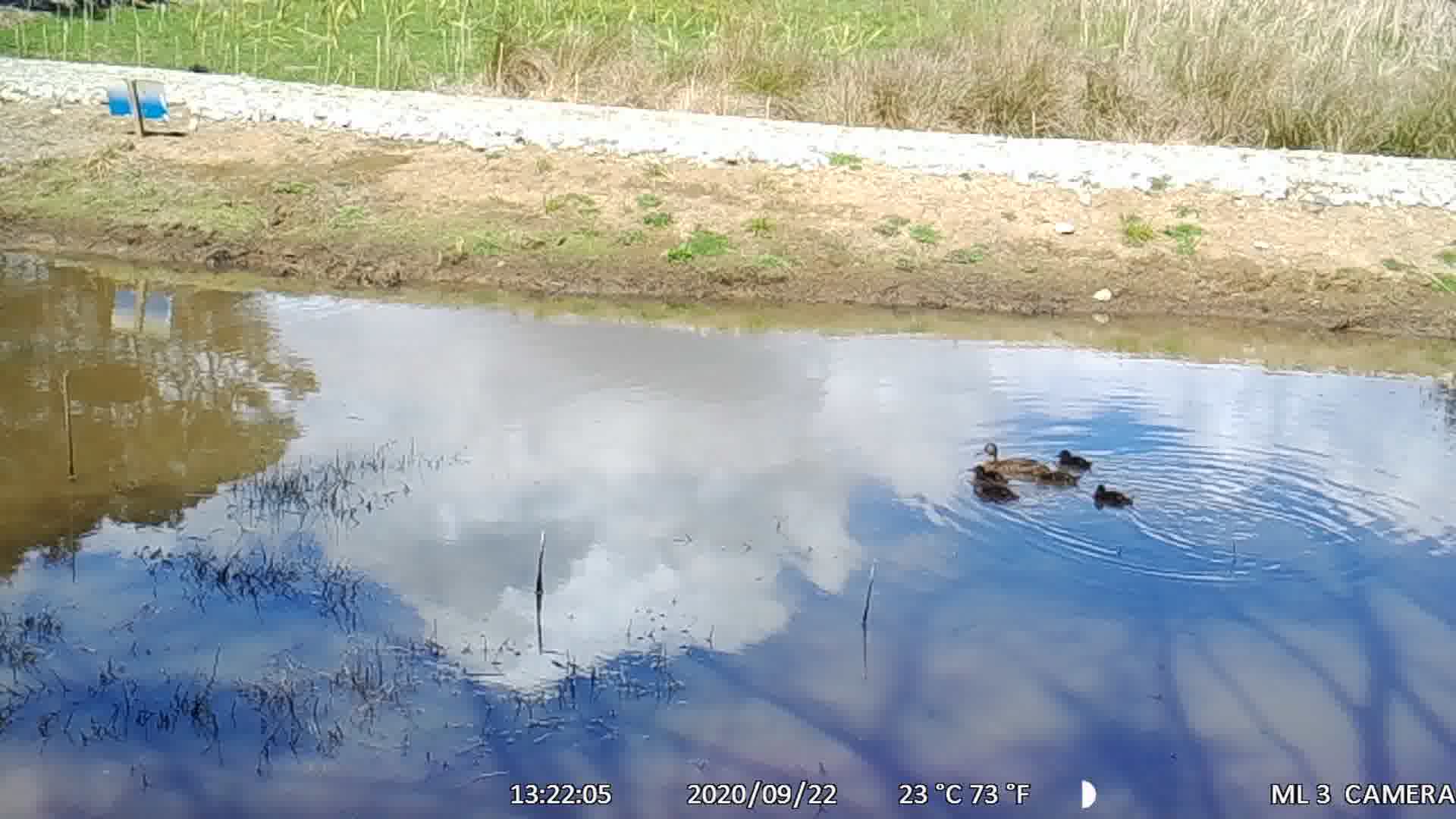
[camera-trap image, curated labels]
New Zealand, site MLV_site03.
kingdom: Animalia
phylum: Chordata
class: Aves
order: Anseriformes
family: Anatidae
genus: Anas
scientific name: Anas chlorotis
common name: brown teal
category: pateke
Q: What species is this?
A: Pateke (brown teal) (Anas chlorotis).